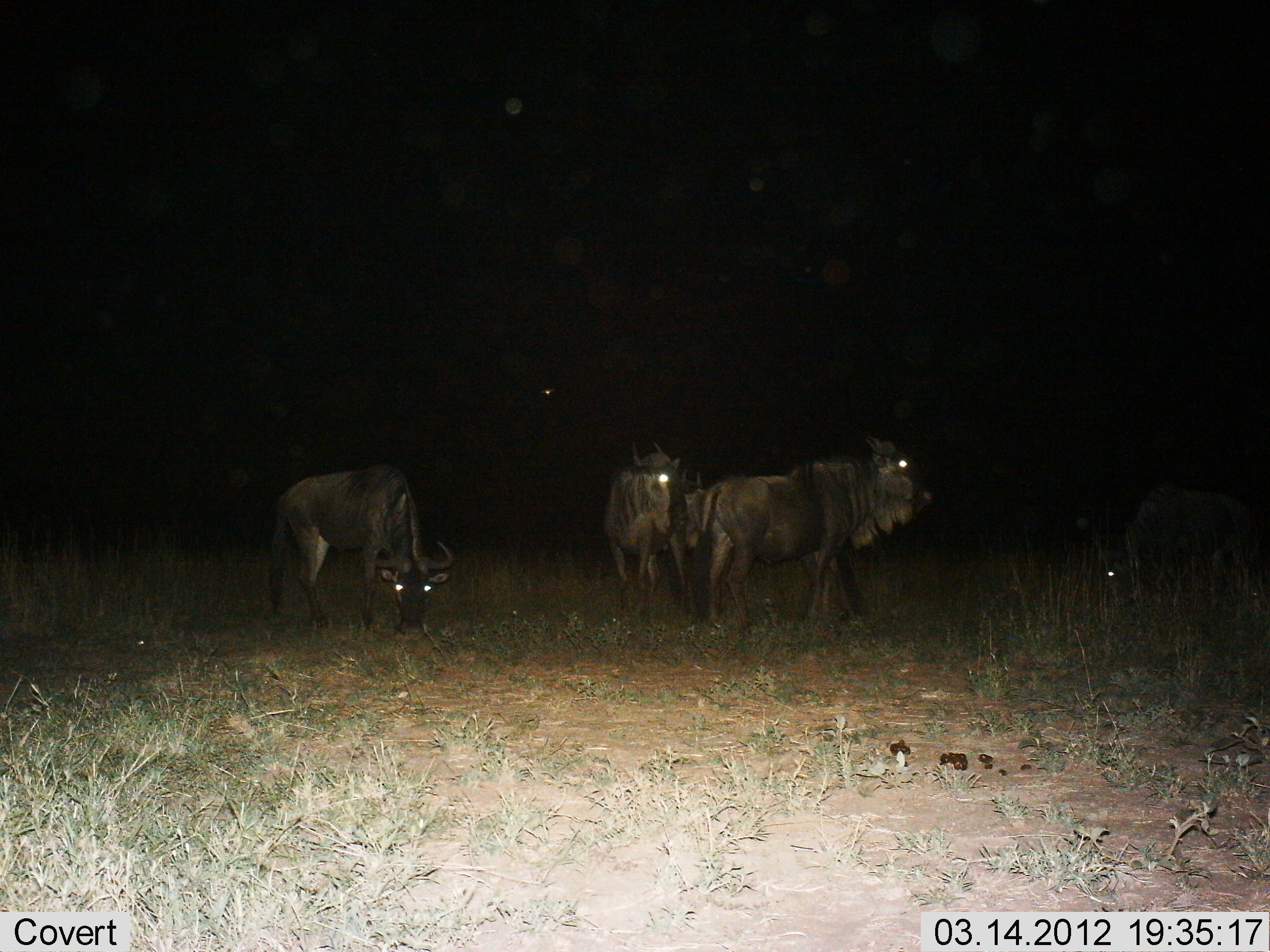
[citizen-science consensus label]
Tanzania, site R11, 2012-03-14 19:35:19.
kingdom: Animalia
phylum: Chordata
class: Mammalia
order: Artiodactyla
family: Bovidae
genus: Connochaetes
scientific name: Connochaetes taurinus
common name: blue wildebeest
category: wildebeest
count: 4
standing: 92%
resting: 8%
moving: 17%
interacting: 0%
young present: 0%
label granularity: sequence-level